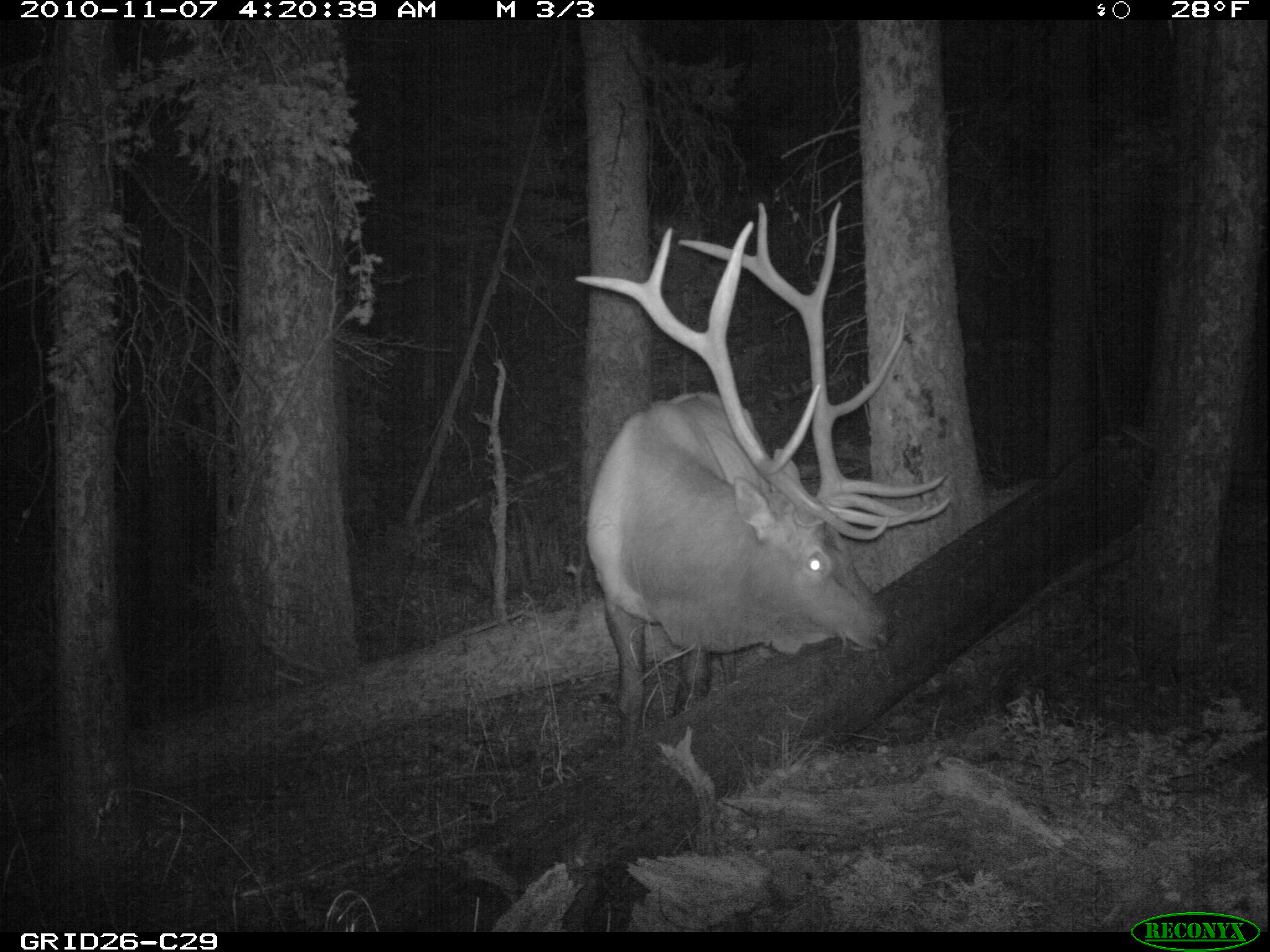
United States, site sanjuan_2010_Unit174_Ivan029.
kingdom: Animalia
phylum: Chordata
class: Mammalia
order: Artiodactyla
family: Cervidae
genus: Cervus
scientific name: Cervus elaphus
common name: red deer